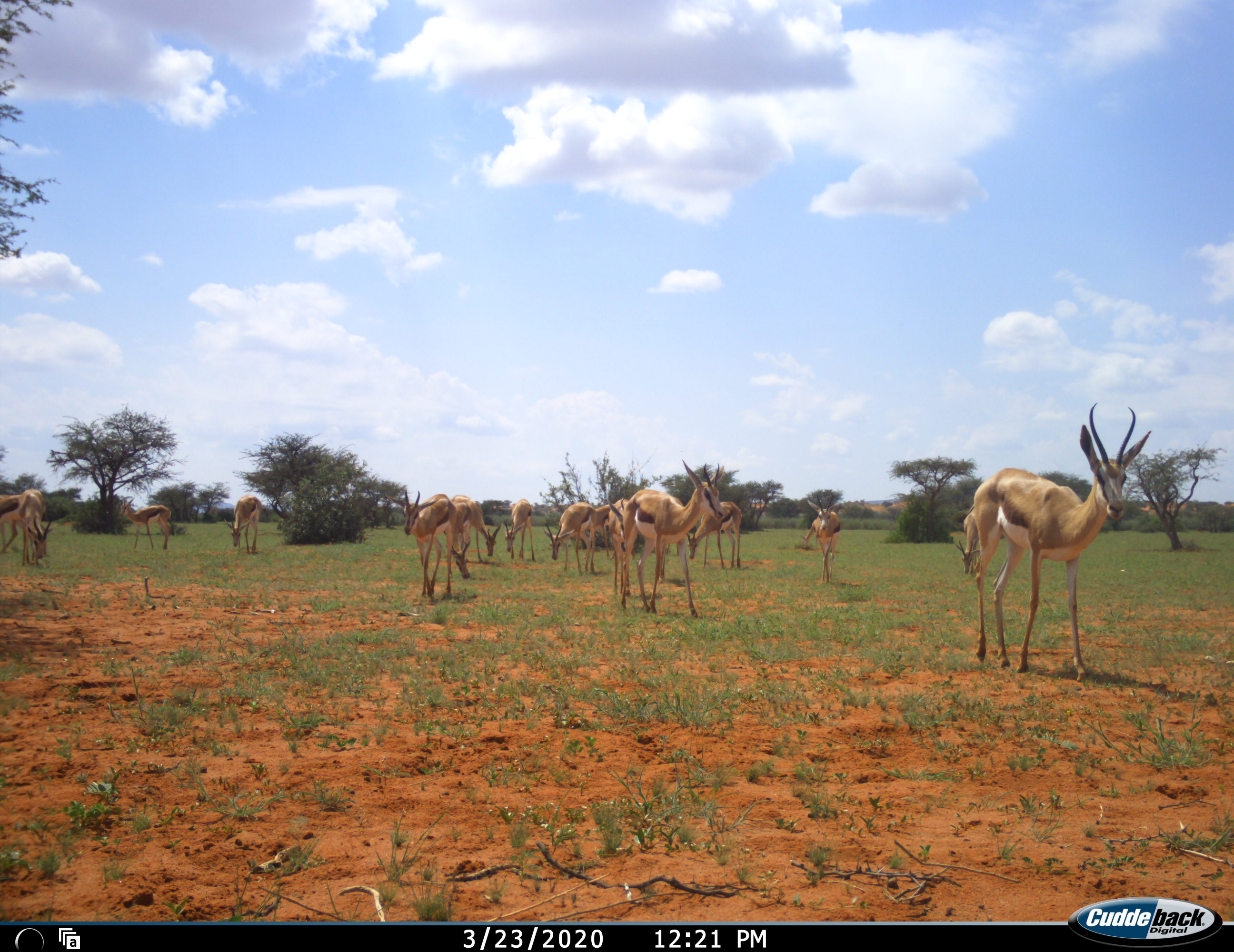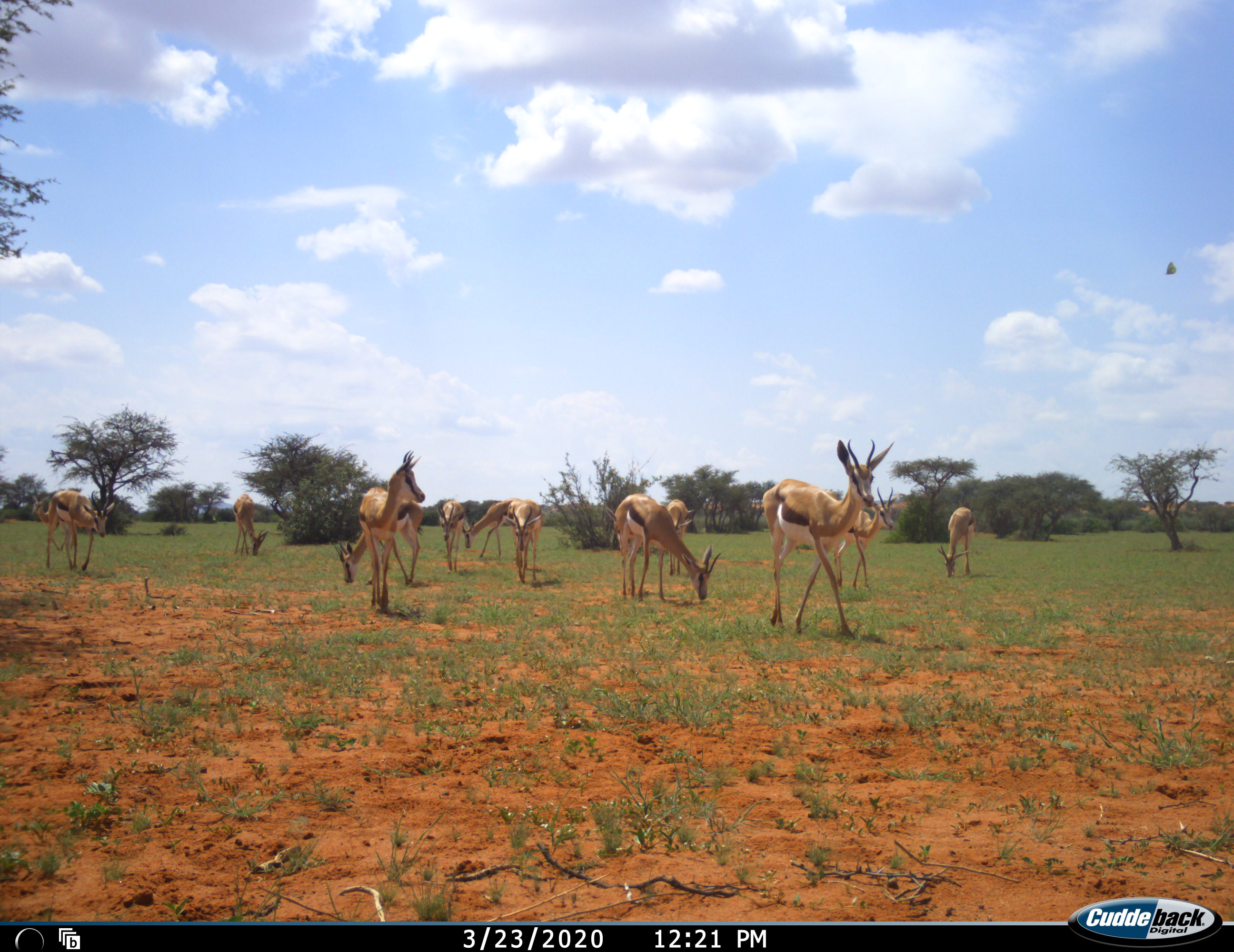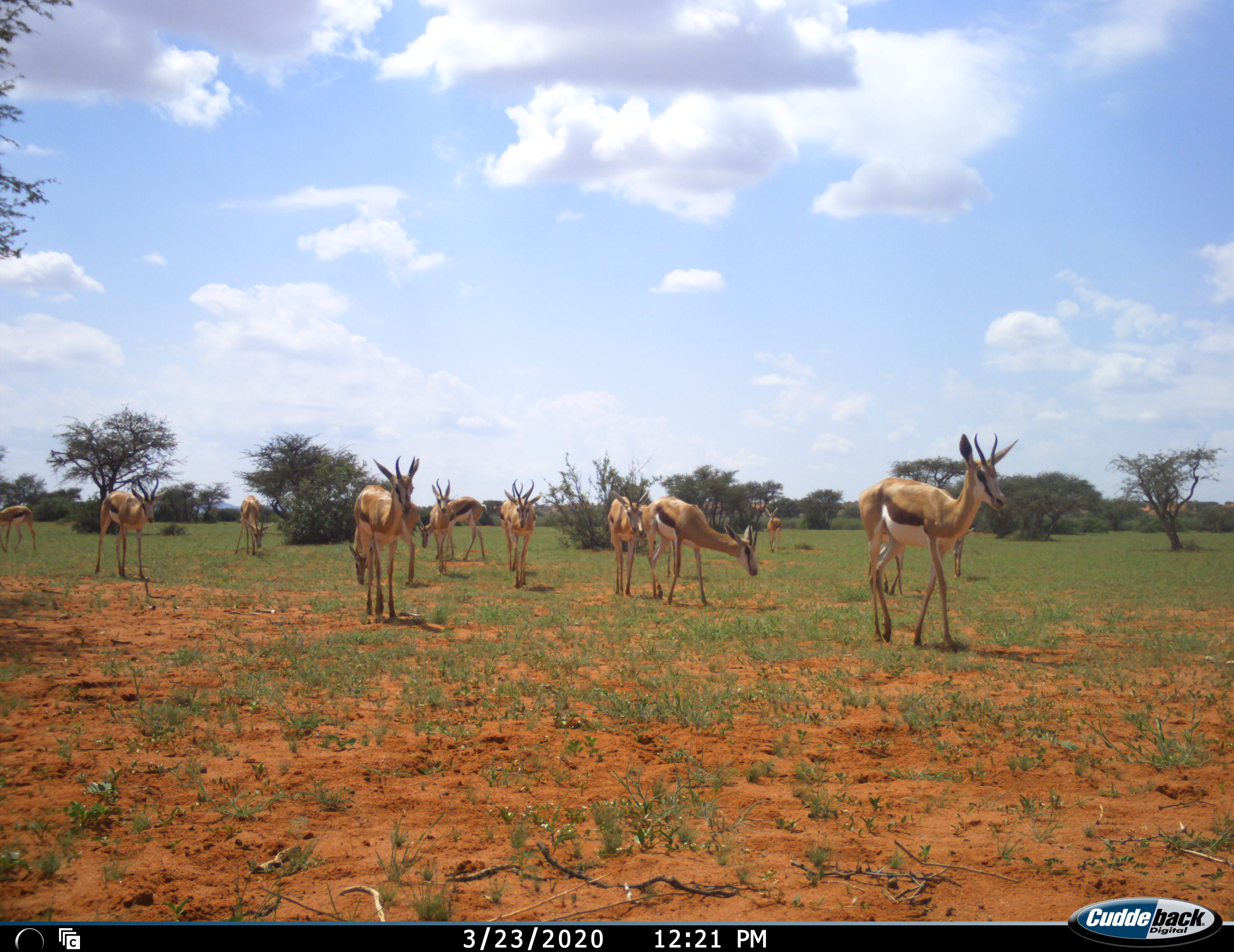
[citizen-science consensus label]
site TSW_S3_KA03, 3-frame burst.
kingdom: Animalia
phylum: Chordata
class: Mammalia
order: Artiodactyla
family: Bovidae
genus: Antidorcas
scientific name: Antidorcas marsupialis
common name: springbok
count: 11-50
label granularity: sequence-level